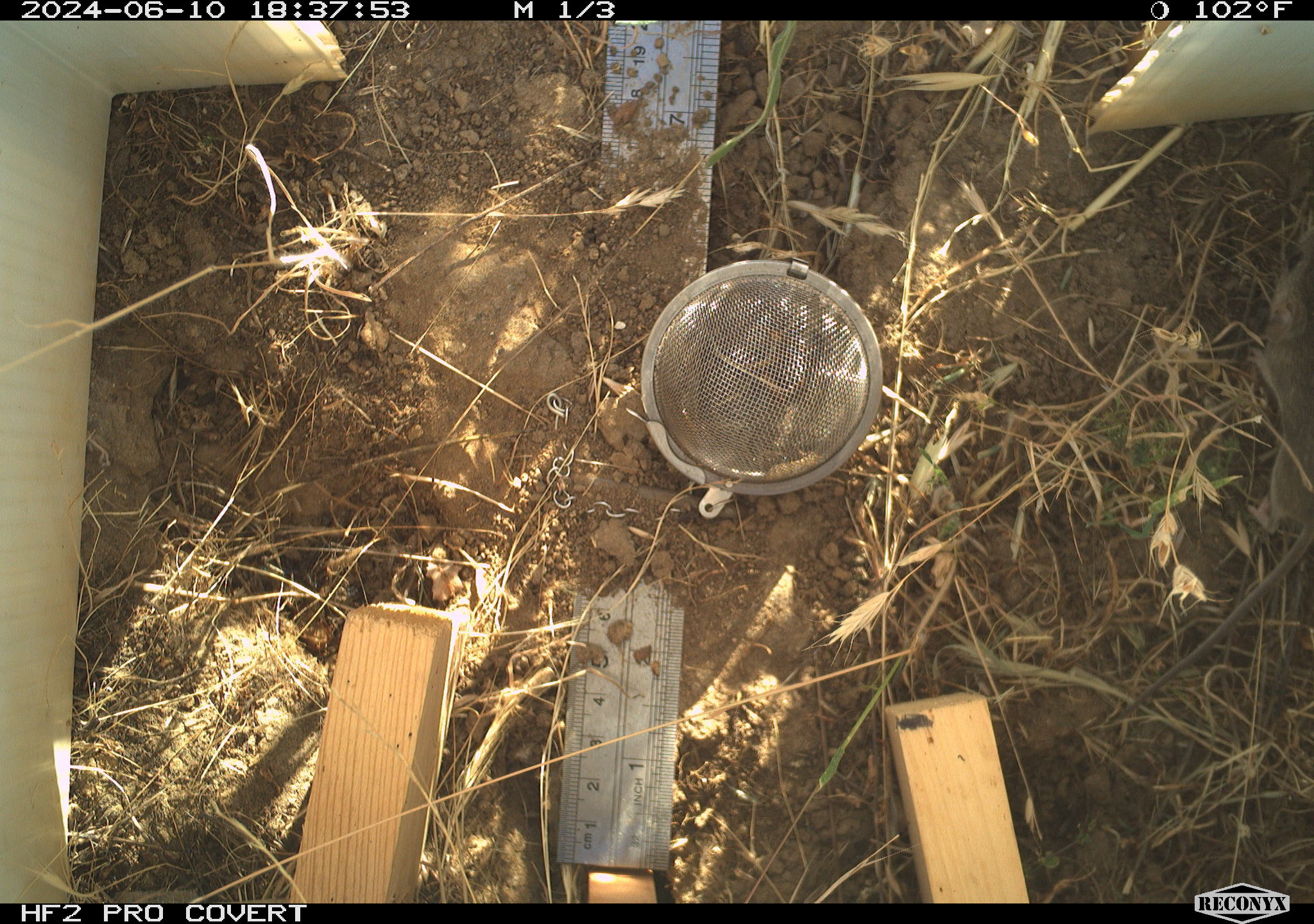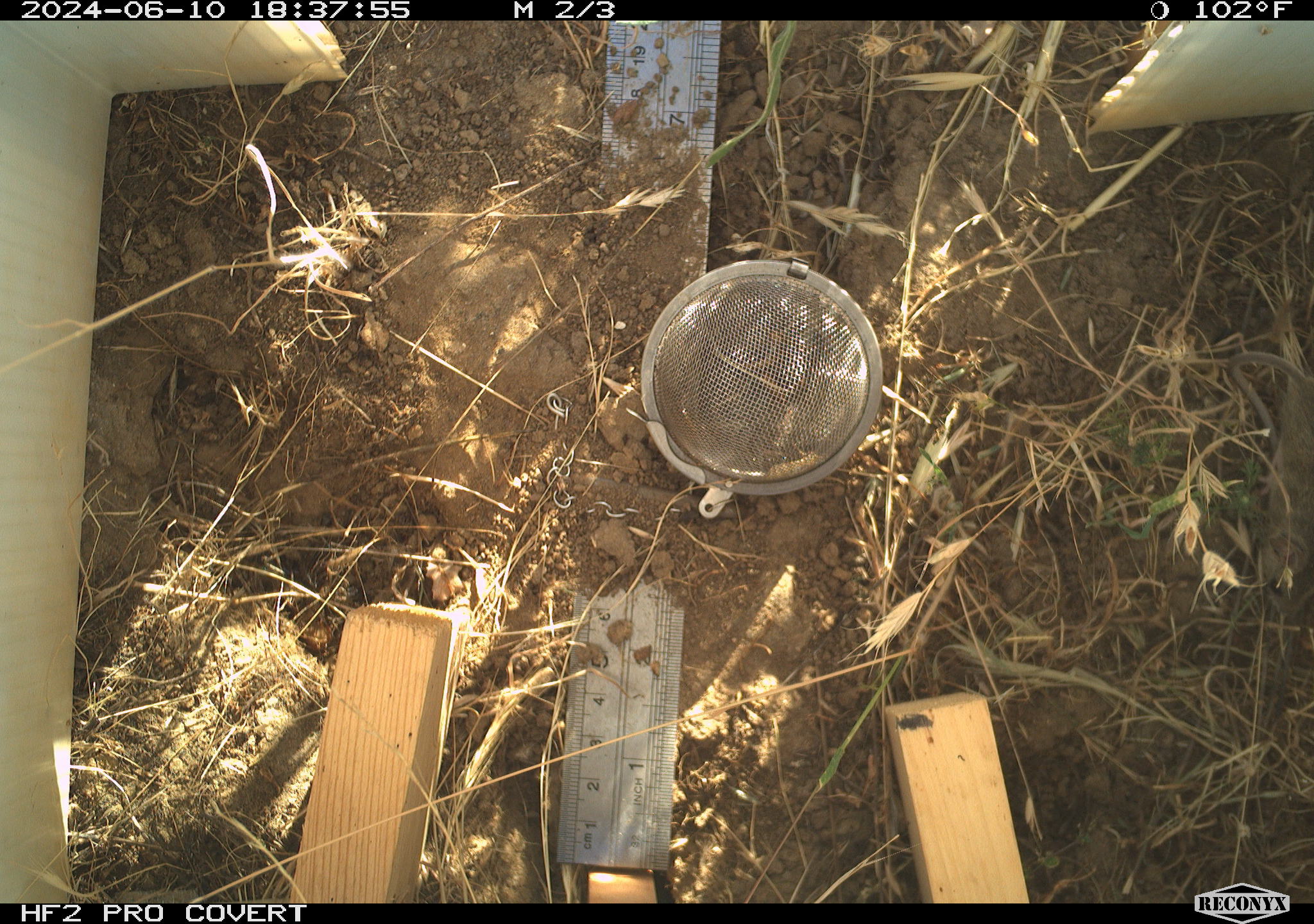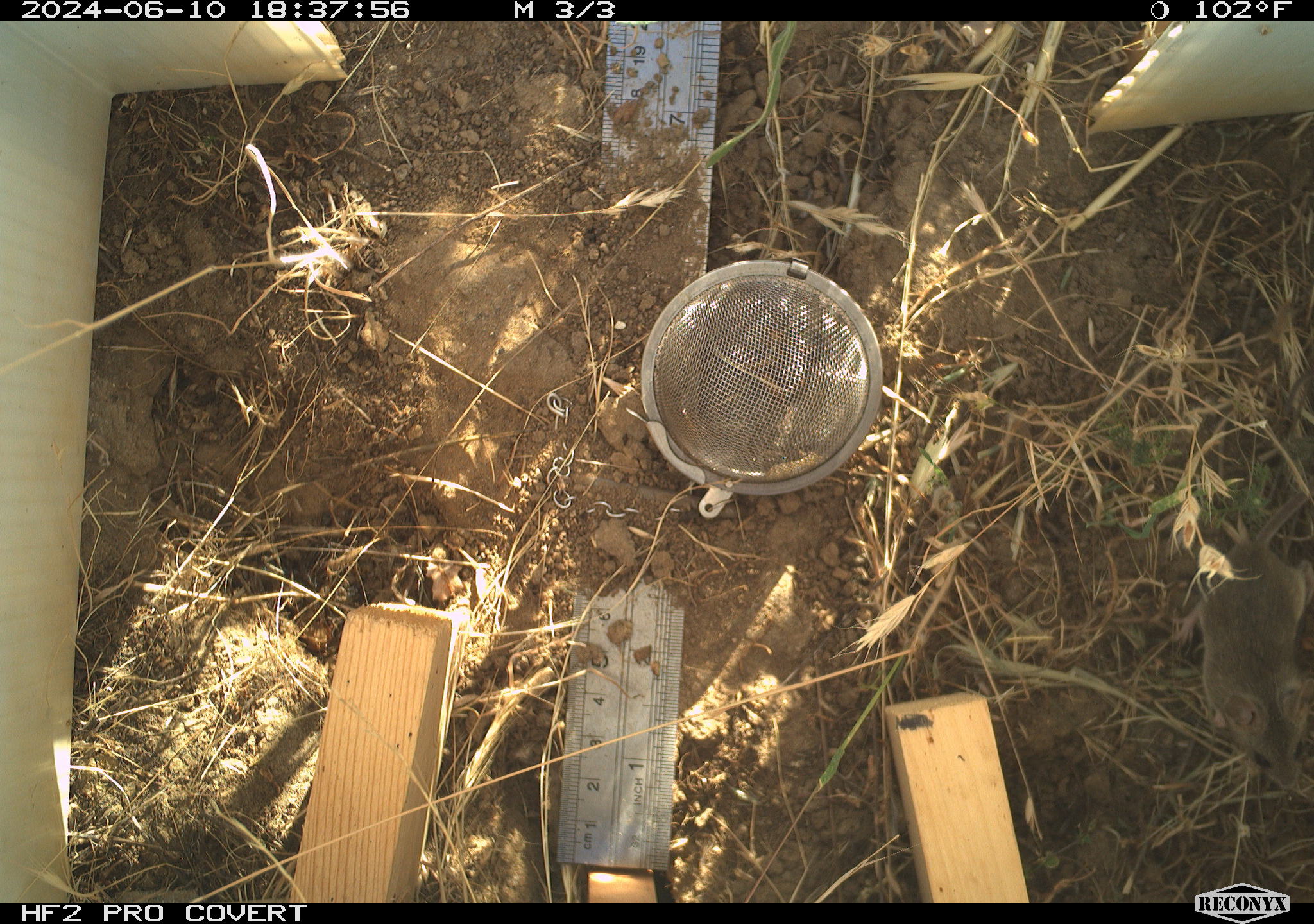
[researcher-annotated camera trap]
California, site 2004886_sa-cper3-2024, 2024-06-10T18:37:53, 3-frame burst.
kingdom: Animalia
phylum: Chordata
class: Mammalia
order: Rodentia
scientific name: Rodentia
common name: rodent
Rodent (Rodentia).